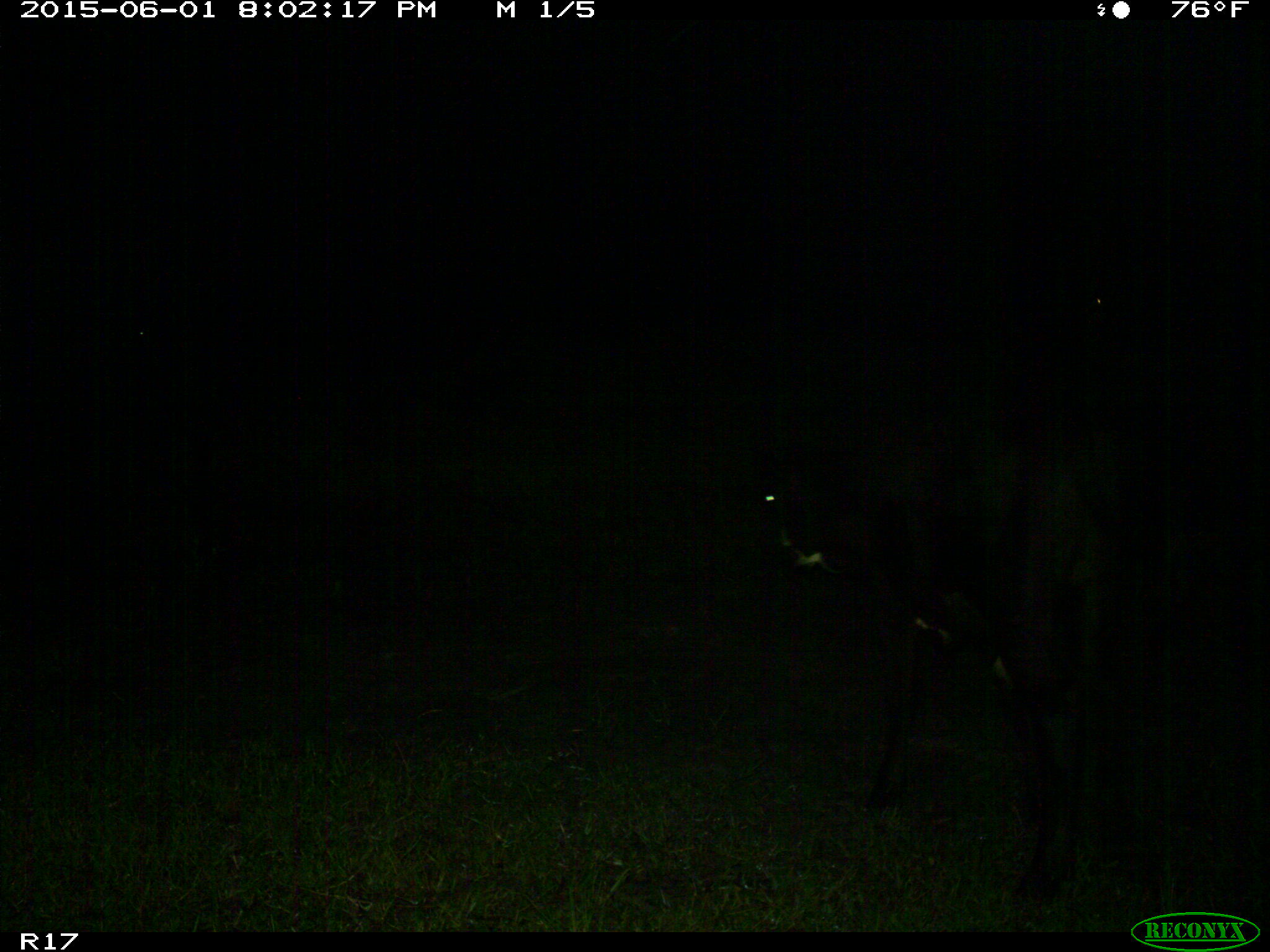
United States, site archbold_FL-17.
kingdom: Animalia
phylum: Chordata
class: Mammalia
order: Artiodactyla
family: Bovidae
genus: Bos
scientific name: Bos taurus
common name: domestic cow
Bos taurus (domestic cow).